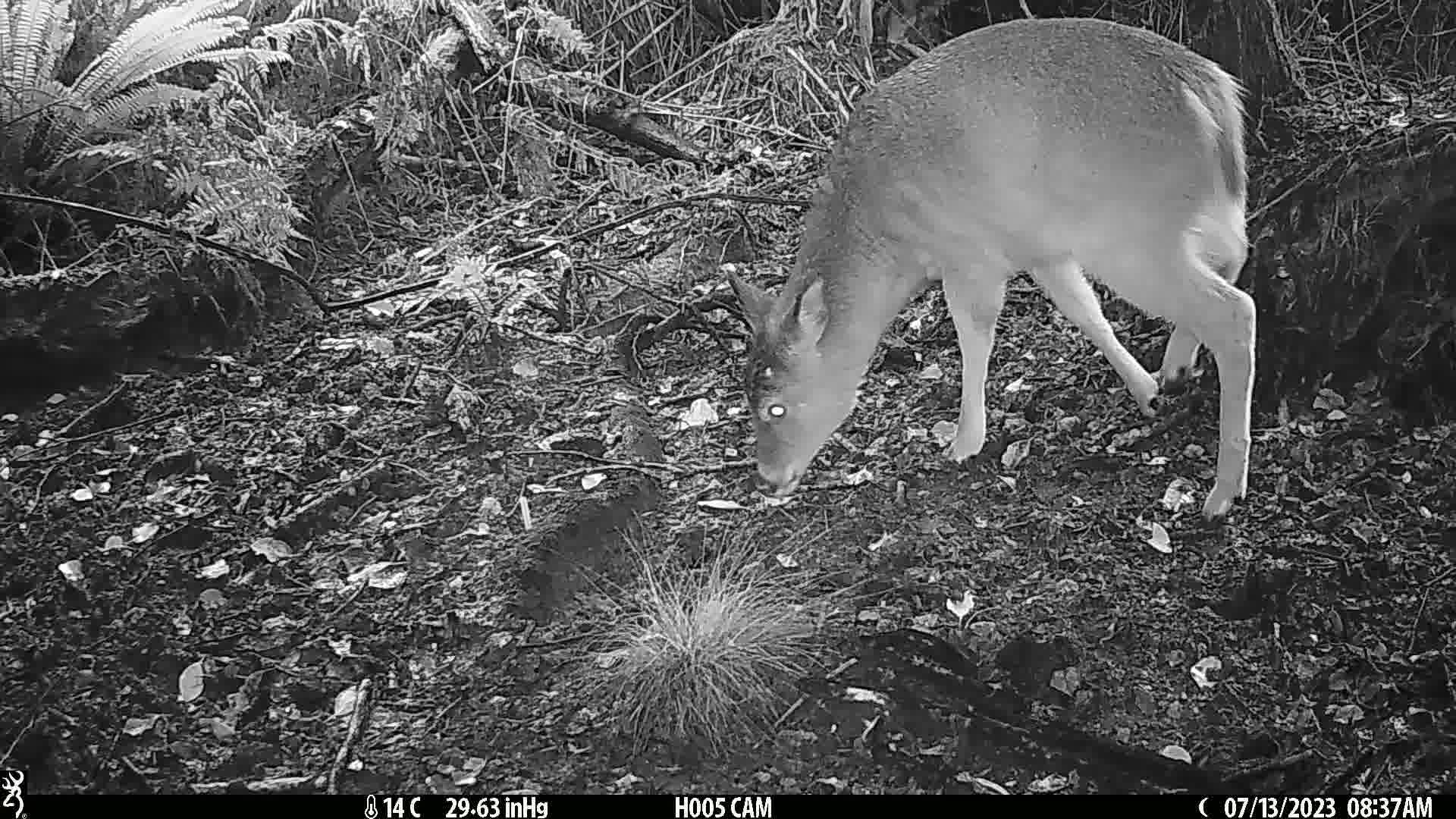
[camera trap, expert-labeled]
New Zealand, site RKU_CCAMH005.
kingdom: Animalia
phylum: Chordata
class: Mammalia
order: Artiodactyla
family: Cervidae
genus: Odocoileus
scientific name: Odocoileus virginianus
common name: white-tailed deer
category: white tailed deer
White tailed deer (white-tailed deer) (Odocoileus virginianus).